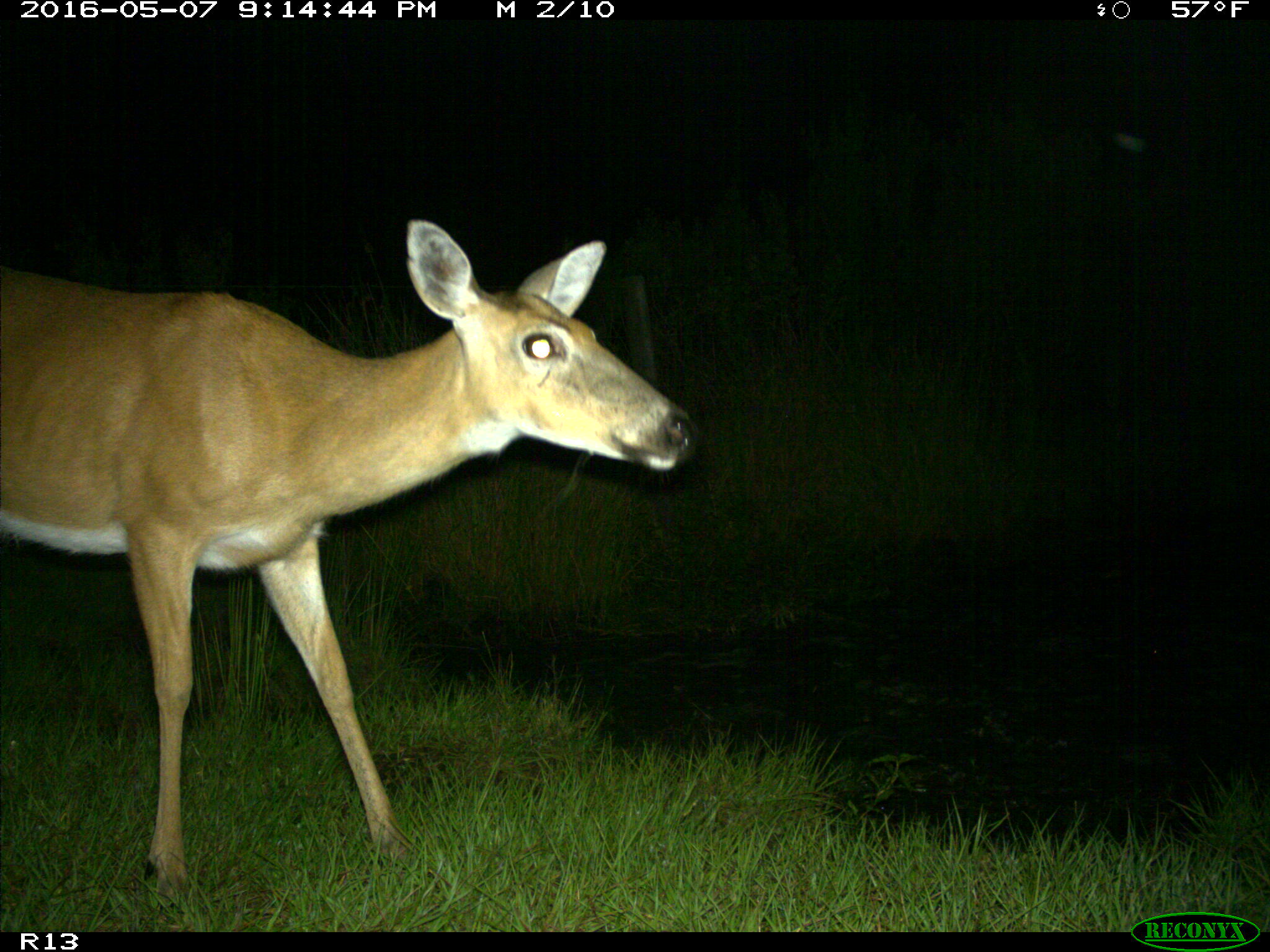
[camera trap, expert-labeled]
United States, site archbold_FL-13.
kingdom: Animalia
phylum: Chordata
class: Mammalia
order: Artiodactyla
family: Cervidae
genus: Odocoileus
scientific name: Odocoileus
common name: deer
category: unidentified deer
Unidentified deer (deer) (Odocoileus).